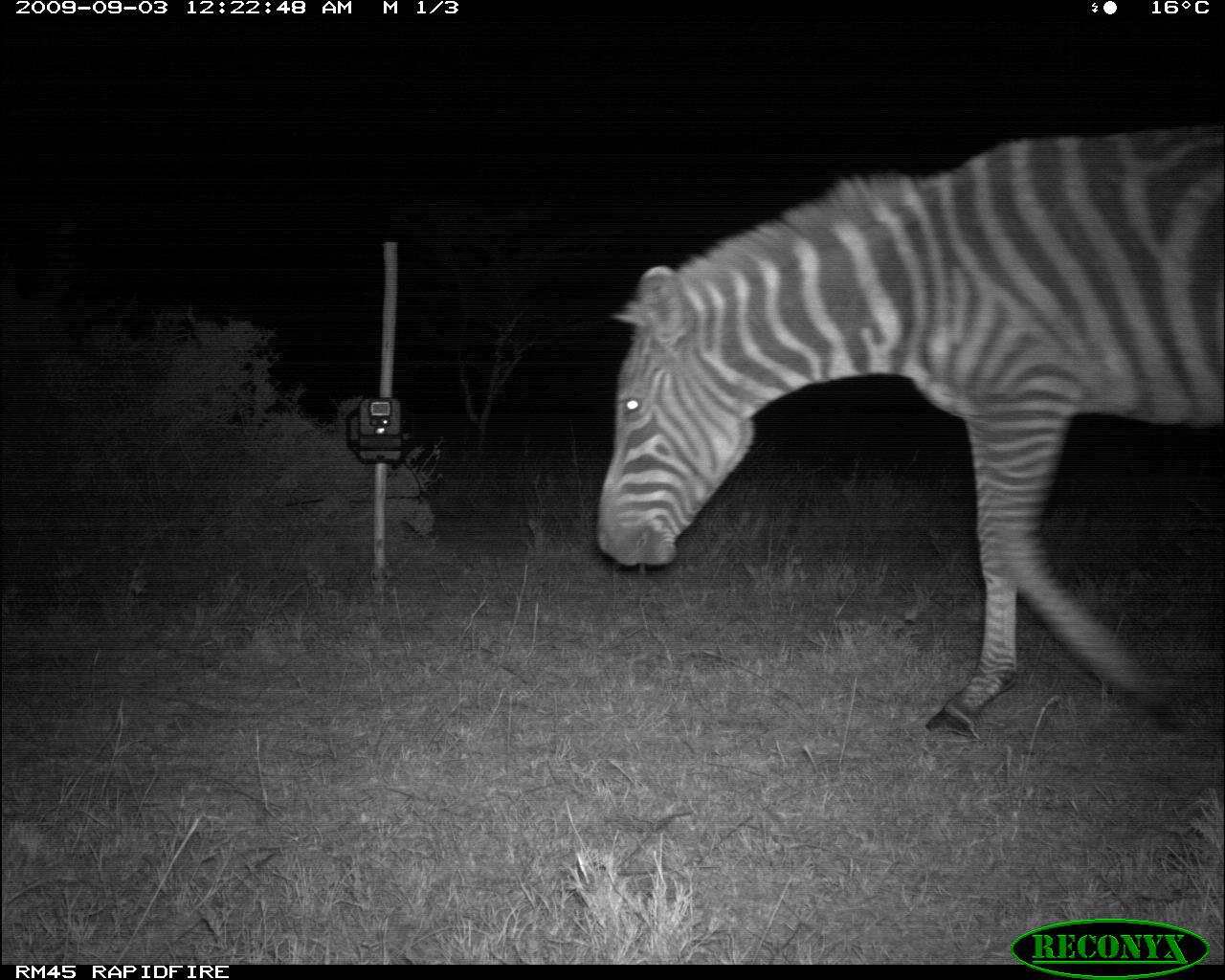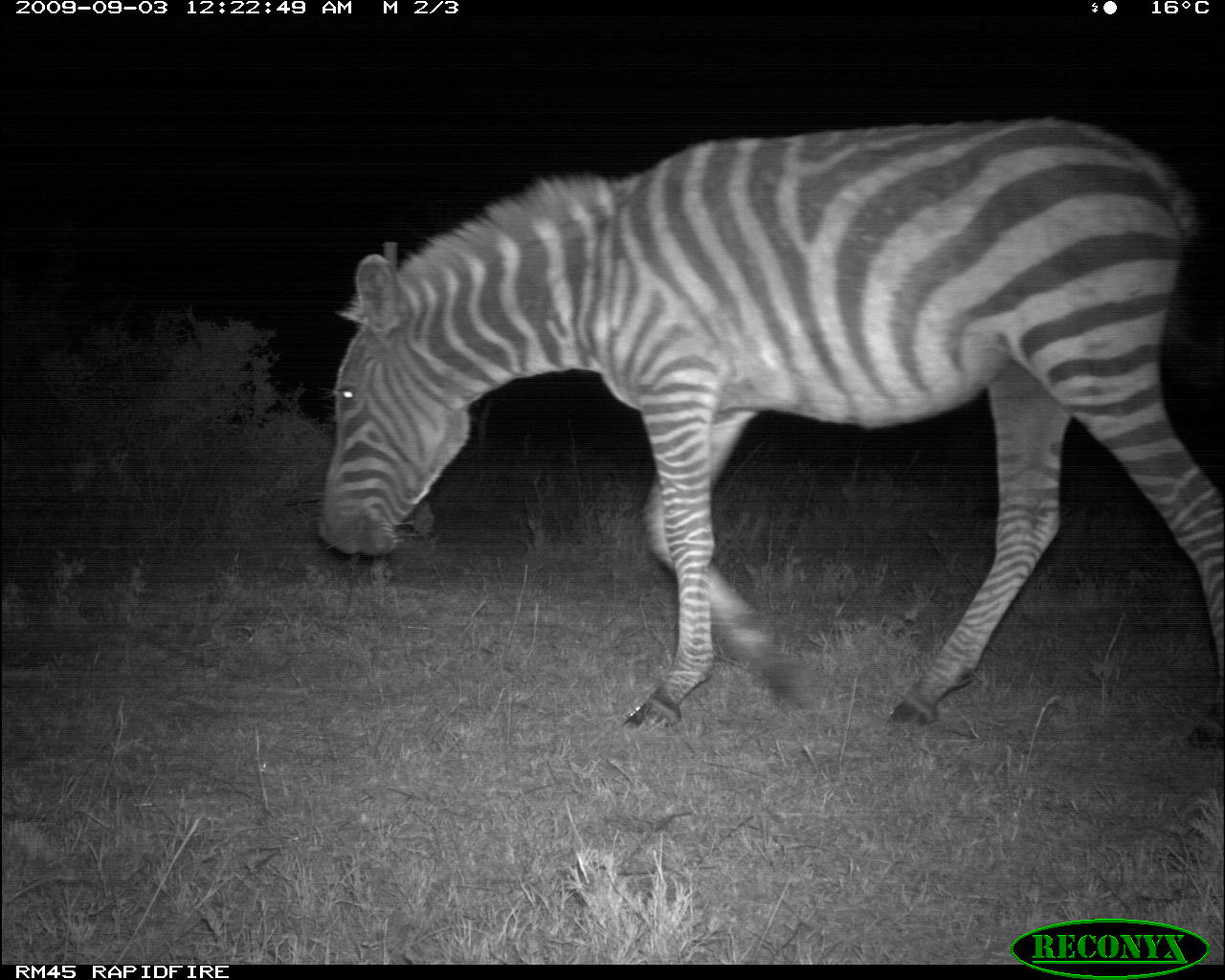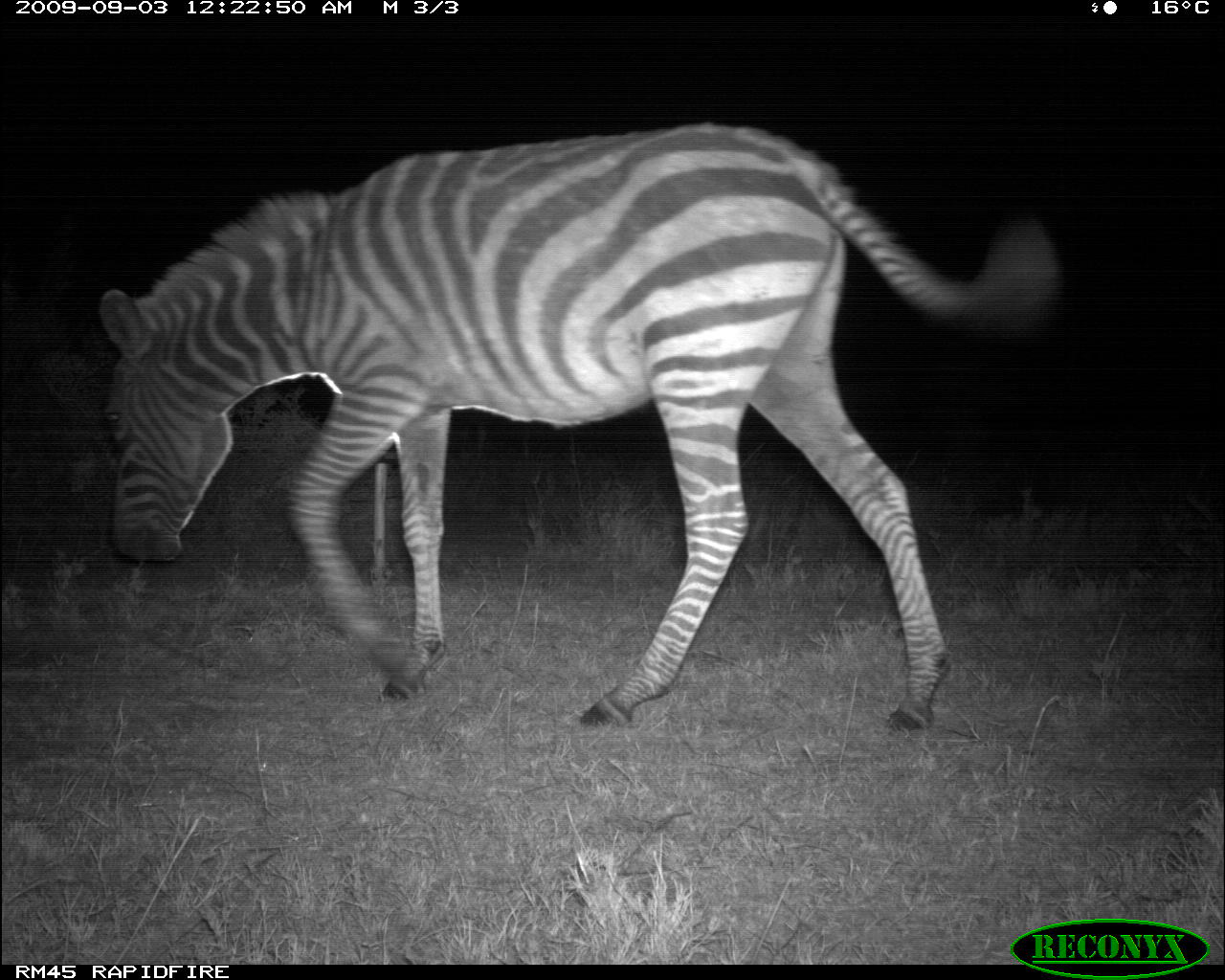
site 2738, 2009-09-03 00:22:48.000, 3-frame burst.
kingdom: Animalia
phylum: Chordata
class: Mammalia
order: Perissodactyla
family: Equidae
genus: Equus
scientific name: Equus quagga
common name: plains zebra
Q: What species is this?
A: Equus quagga (plains zebra).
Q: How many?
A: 1.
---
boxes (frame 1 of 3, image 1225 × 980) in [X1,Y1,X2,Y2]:
equus quagga: [591,114,1225,741]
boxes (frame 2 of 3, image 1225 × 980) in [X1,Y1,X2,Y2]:
equus quagga: [316,113,1225,731]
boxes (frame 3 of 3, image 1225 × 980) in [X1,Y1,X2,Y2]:
equus quagga: [94,115,1060,732]